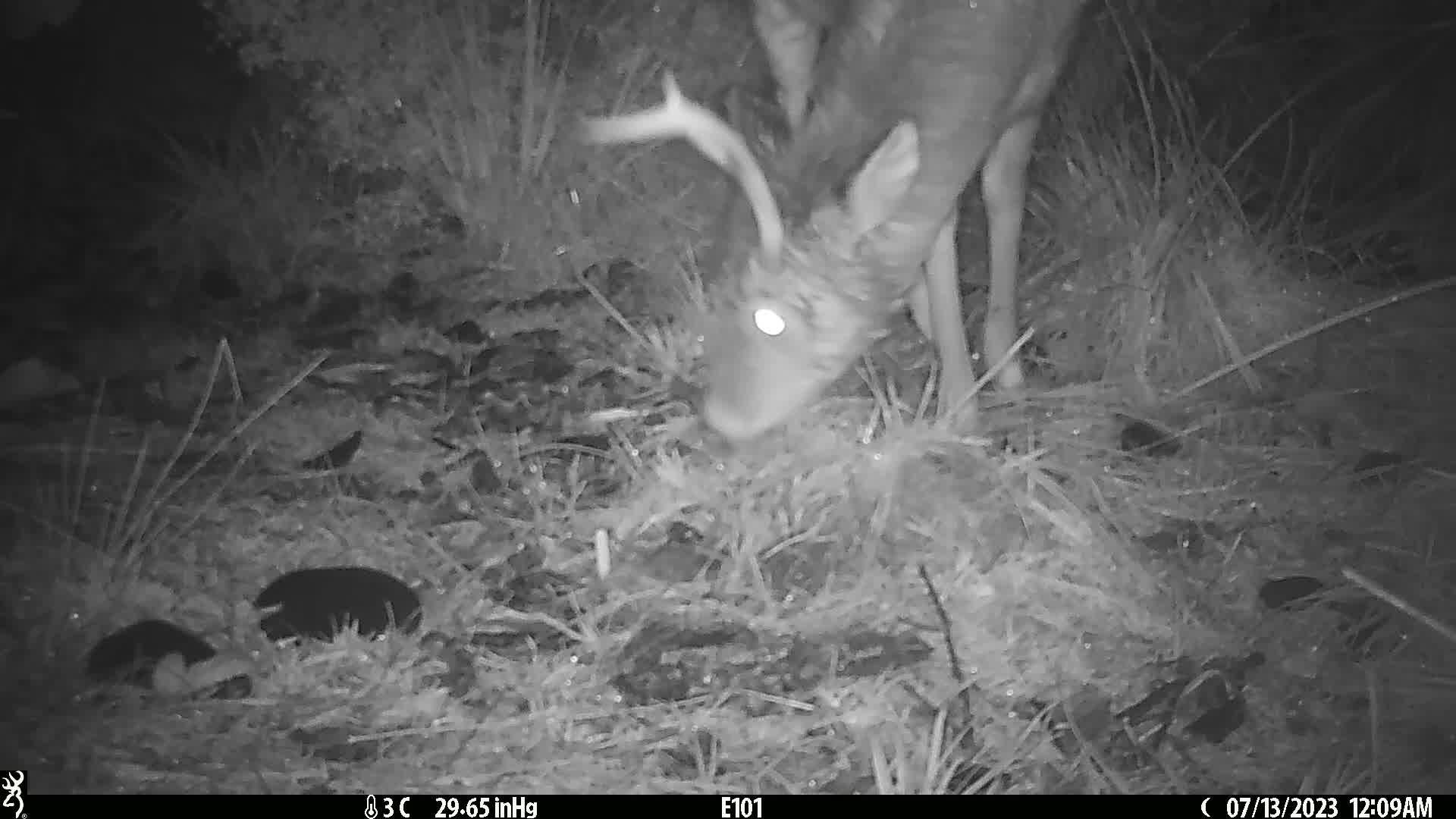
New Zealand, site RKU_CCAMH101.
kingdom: Animalia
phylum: Chordata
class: Mammalia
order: Artiodactyla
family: Cervidae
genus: Odocoileus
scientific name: Odocoileus virginianus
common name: white-tailed deer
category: white tailed deer